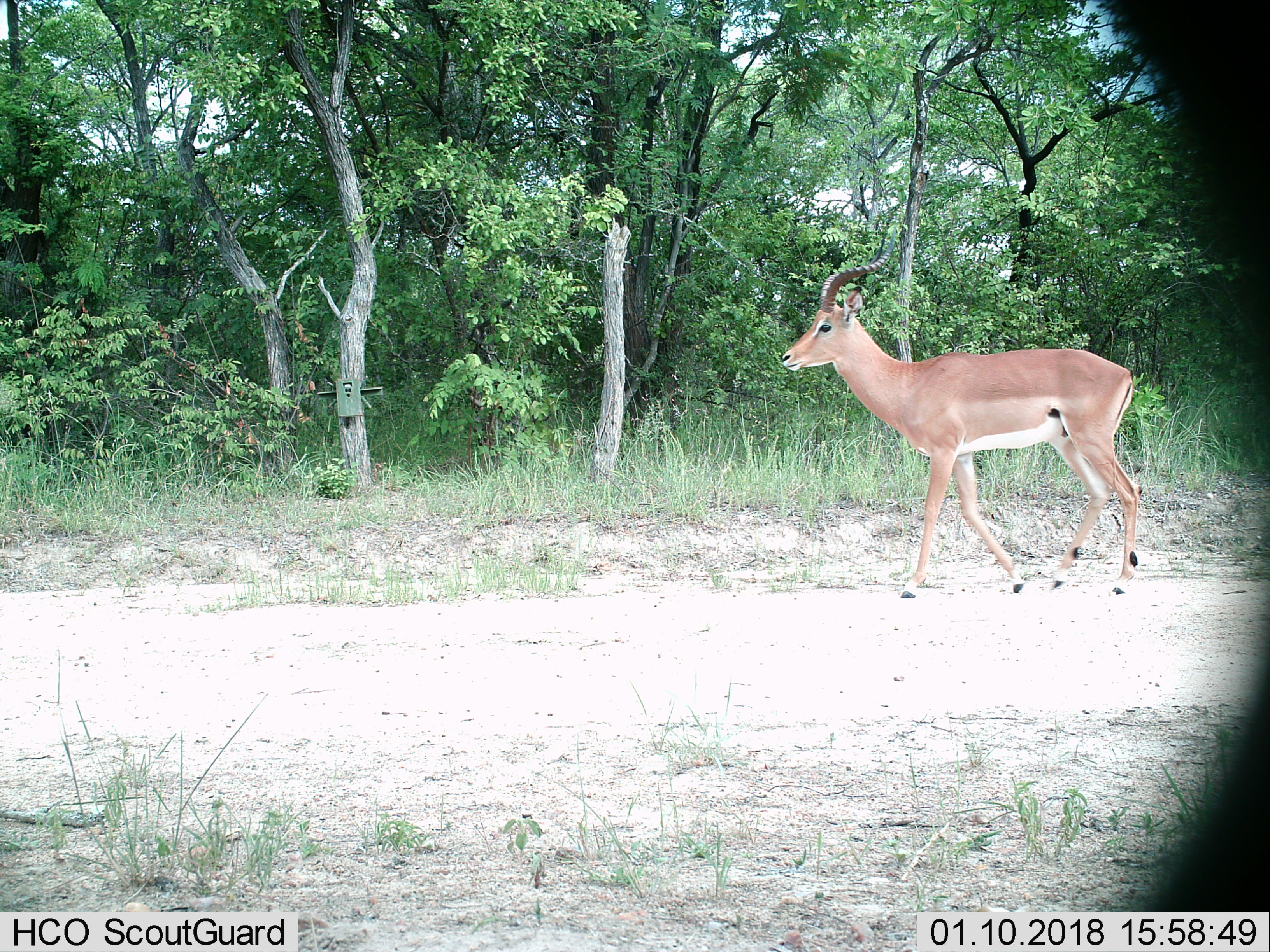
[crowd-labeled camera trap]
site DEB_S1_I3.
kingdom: Animalia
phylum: Chordata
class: Mammalia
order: Artiodactyla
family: Bovidae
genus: Aepyceros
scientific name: Aepyceros melampus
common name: impala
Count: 1.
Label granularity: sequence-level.